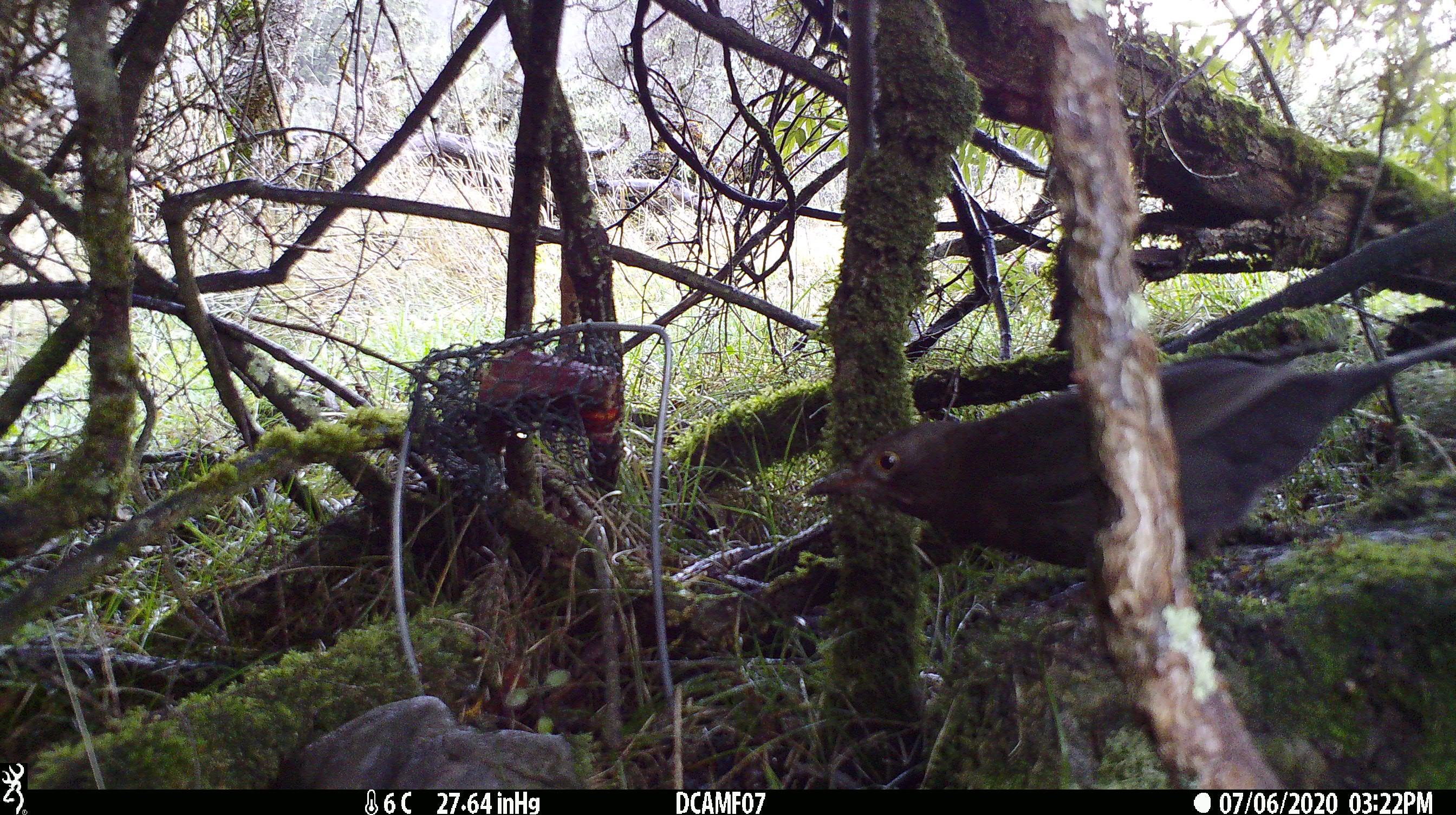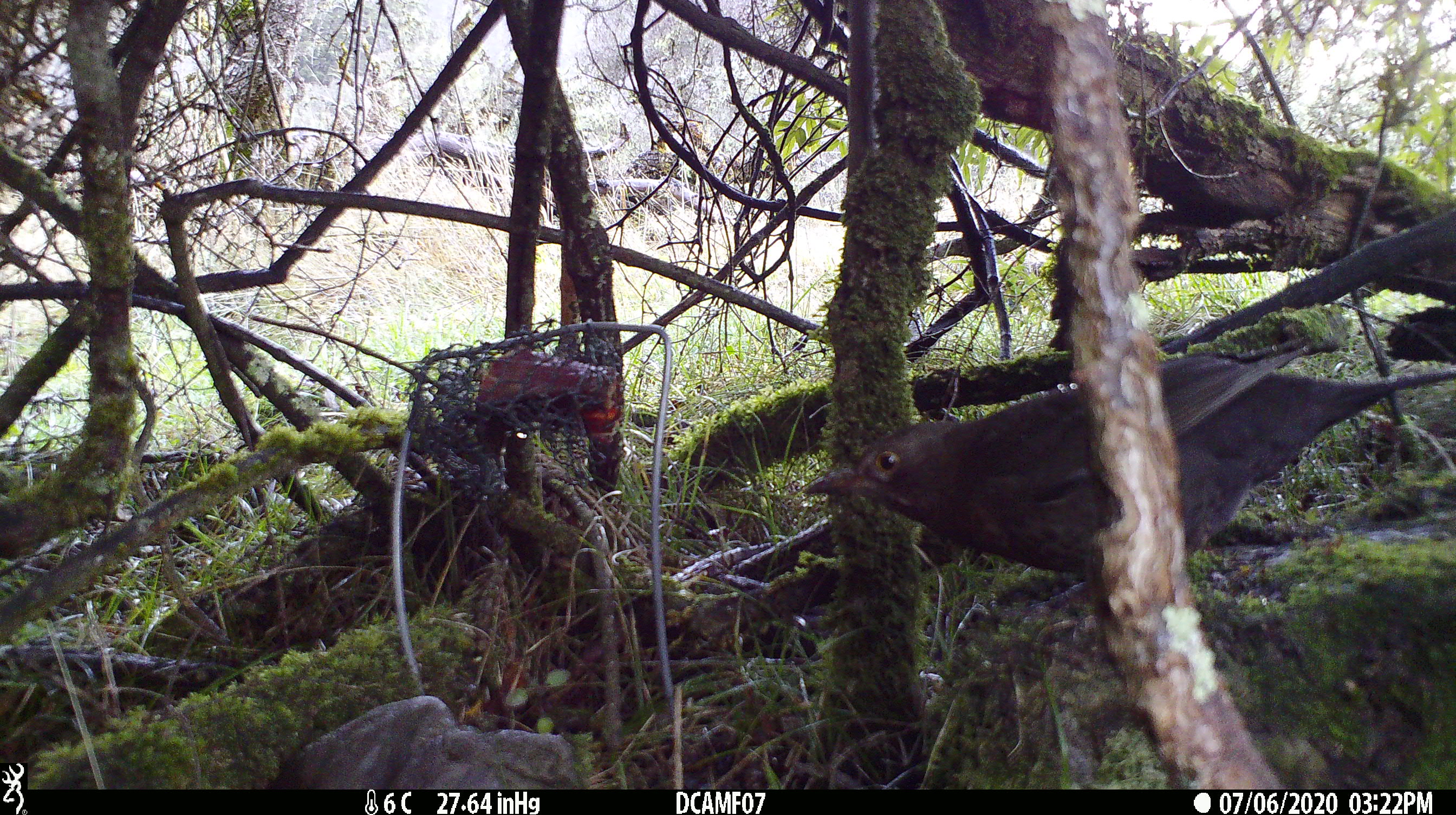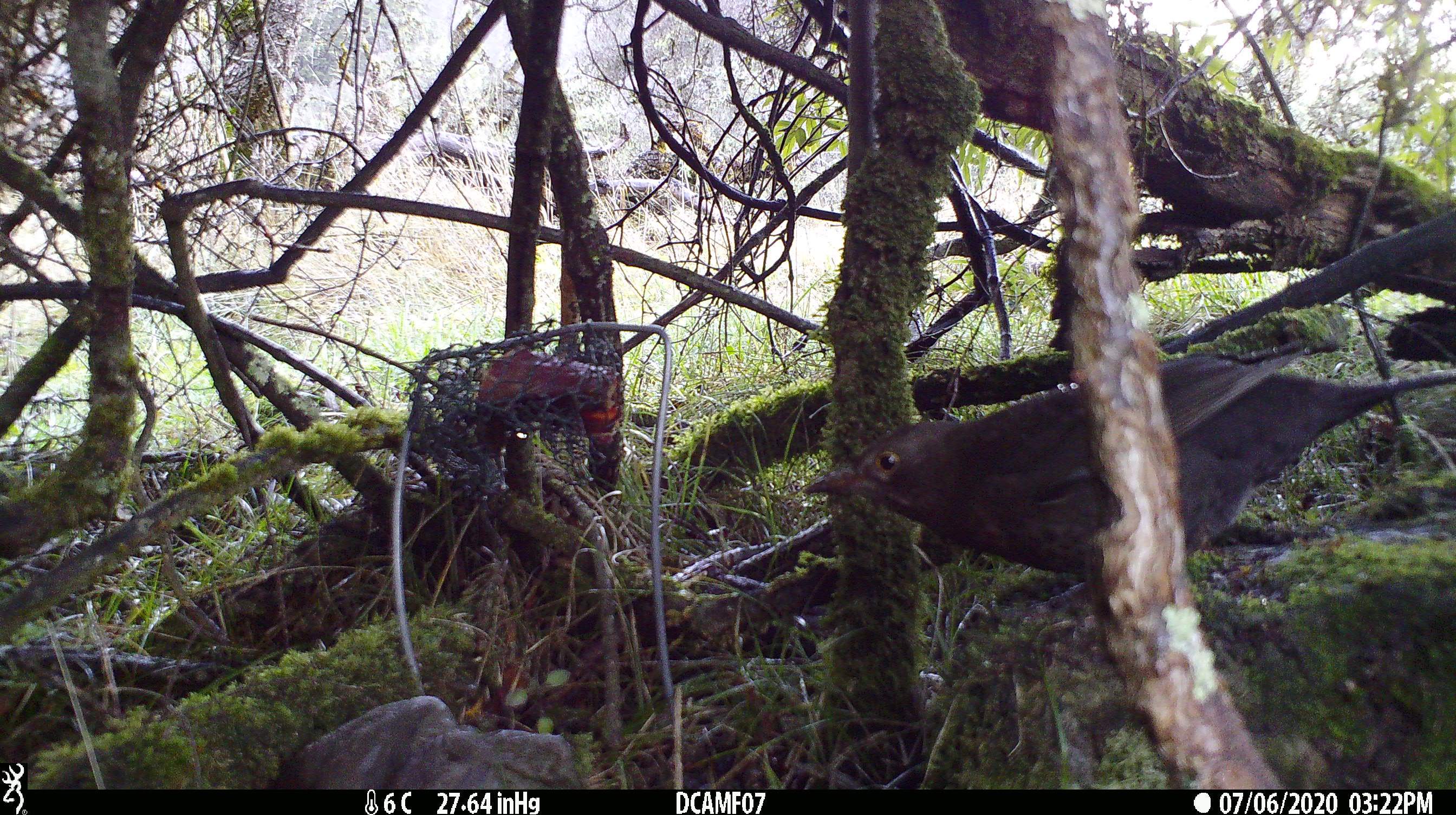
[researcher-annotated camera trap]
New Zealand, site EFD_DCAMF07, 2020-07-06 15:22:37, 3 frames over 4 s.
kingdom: Animalia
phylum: Chordata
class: Aves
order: Passeriformes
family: Turdidae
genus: Turdus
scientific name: Turdus merula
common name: eurasian blackbird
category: blackbird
Blackbird (eurasian blackbird) (Turdus merula).